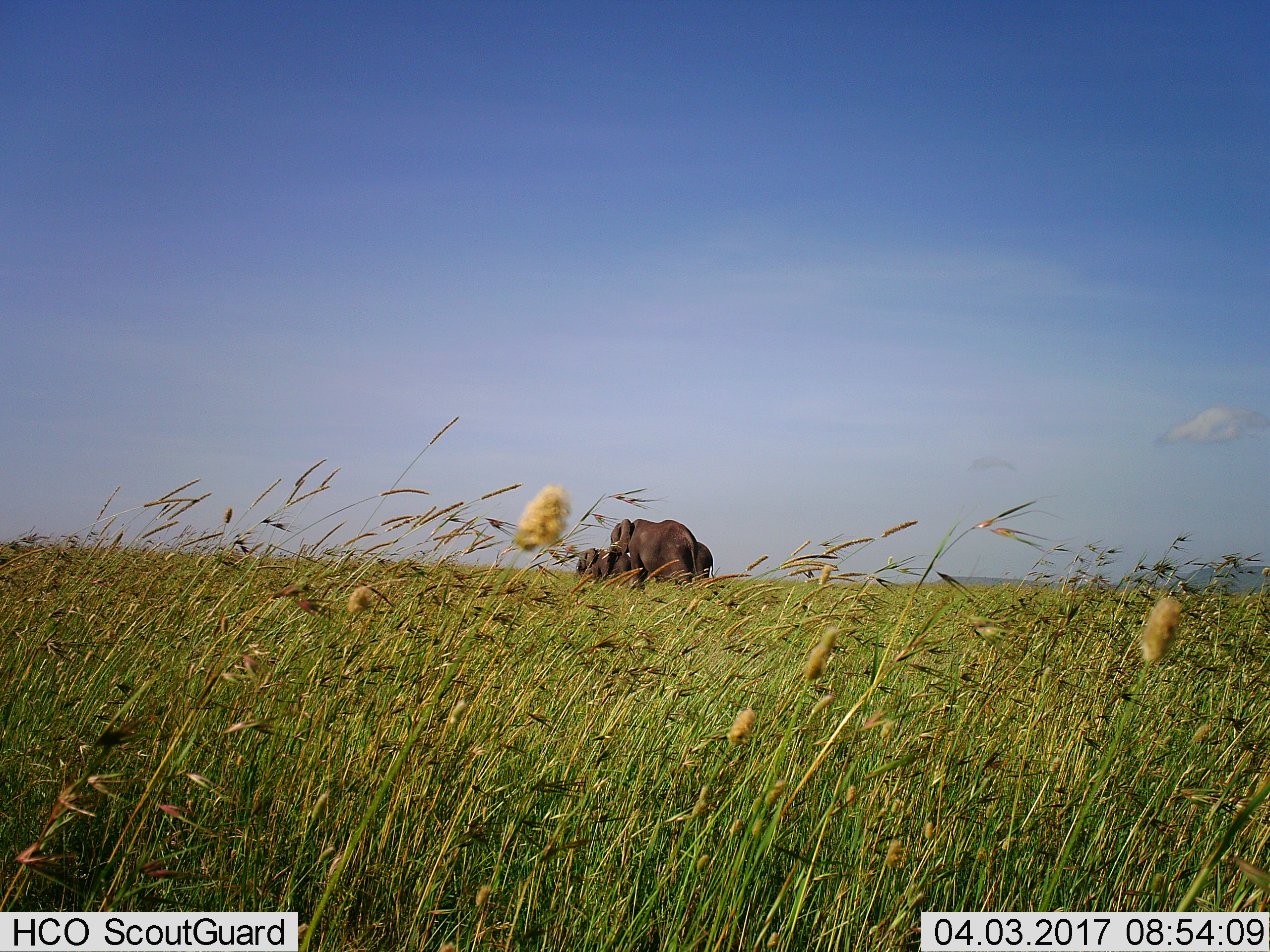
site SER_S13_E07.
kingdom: Animalia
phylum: Chordata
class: Mammalia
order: Proboscidea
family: Elephantidae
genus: Loxodonta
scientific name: Loxodonta africana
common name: african bush elephant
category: elephant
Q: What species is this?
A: Elephant (african bush elephant) (Loxodonta africana).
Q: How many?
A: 3.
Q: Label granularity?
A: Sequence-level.